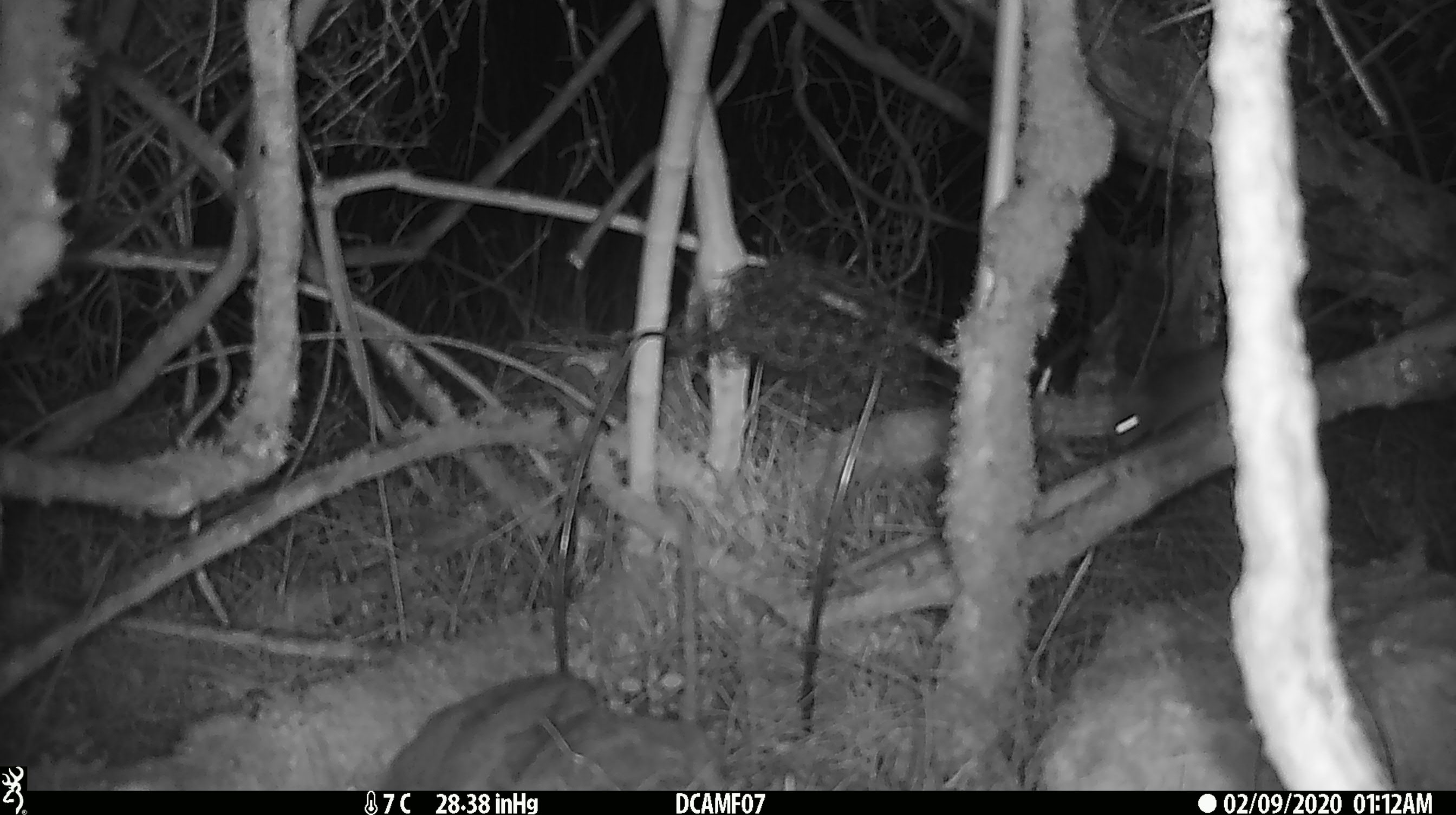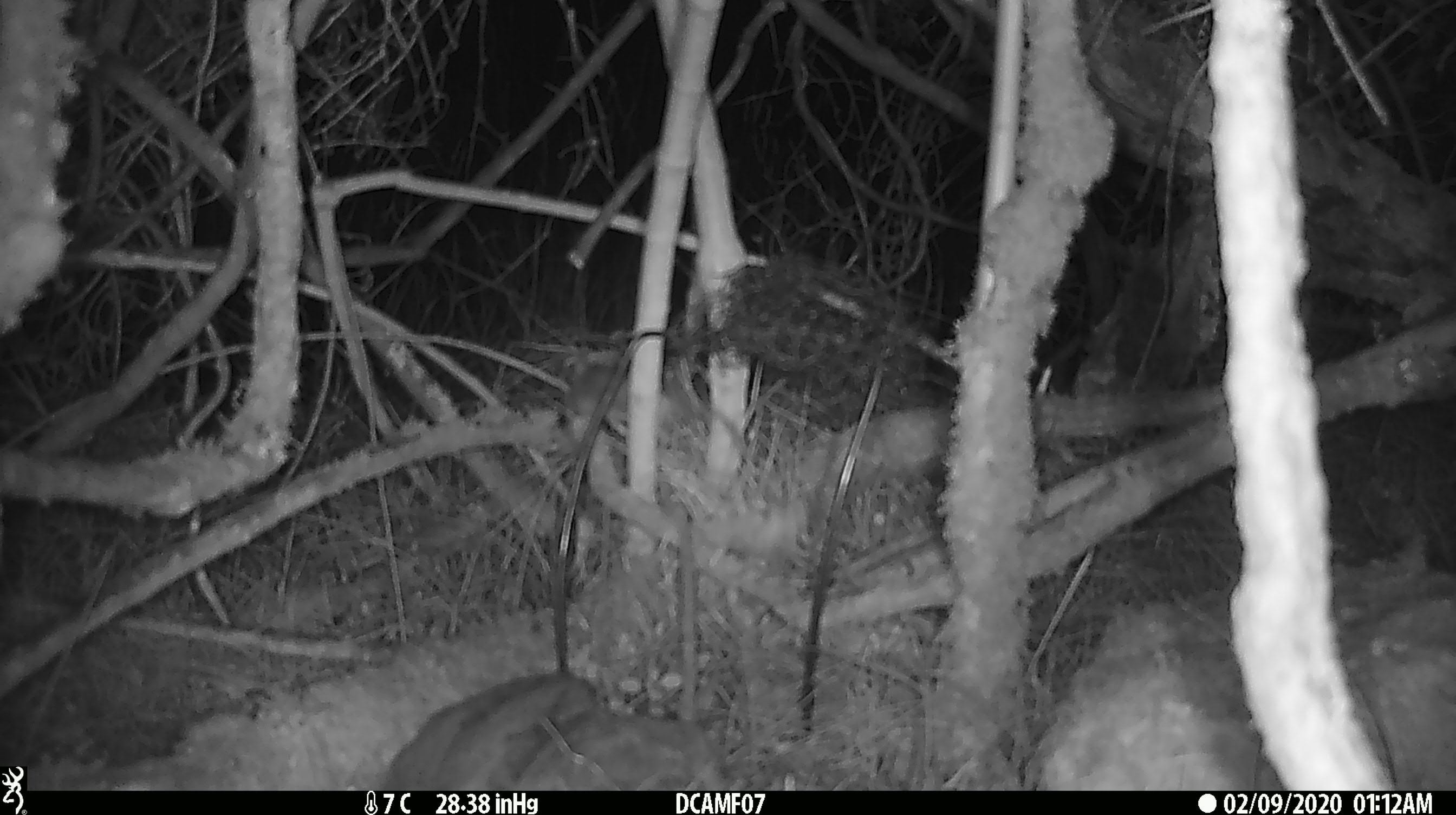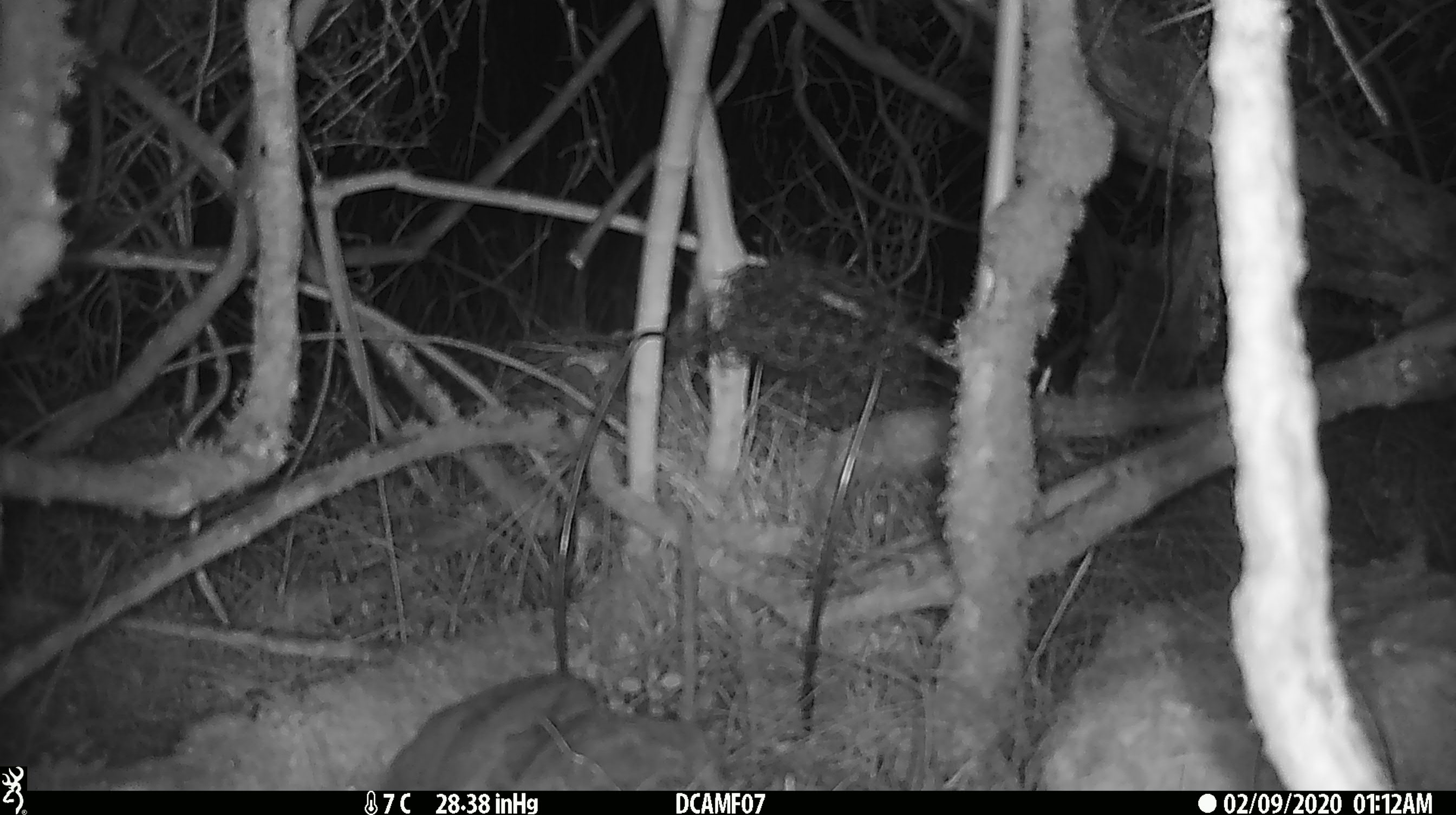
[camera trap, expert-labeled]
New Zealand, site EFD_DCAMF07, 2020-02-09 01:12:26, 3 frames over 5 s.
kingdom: Animalia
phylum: Chordata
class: Mammalia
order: Rodentia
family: Muridae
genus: Mus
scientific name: Mus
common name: mouse